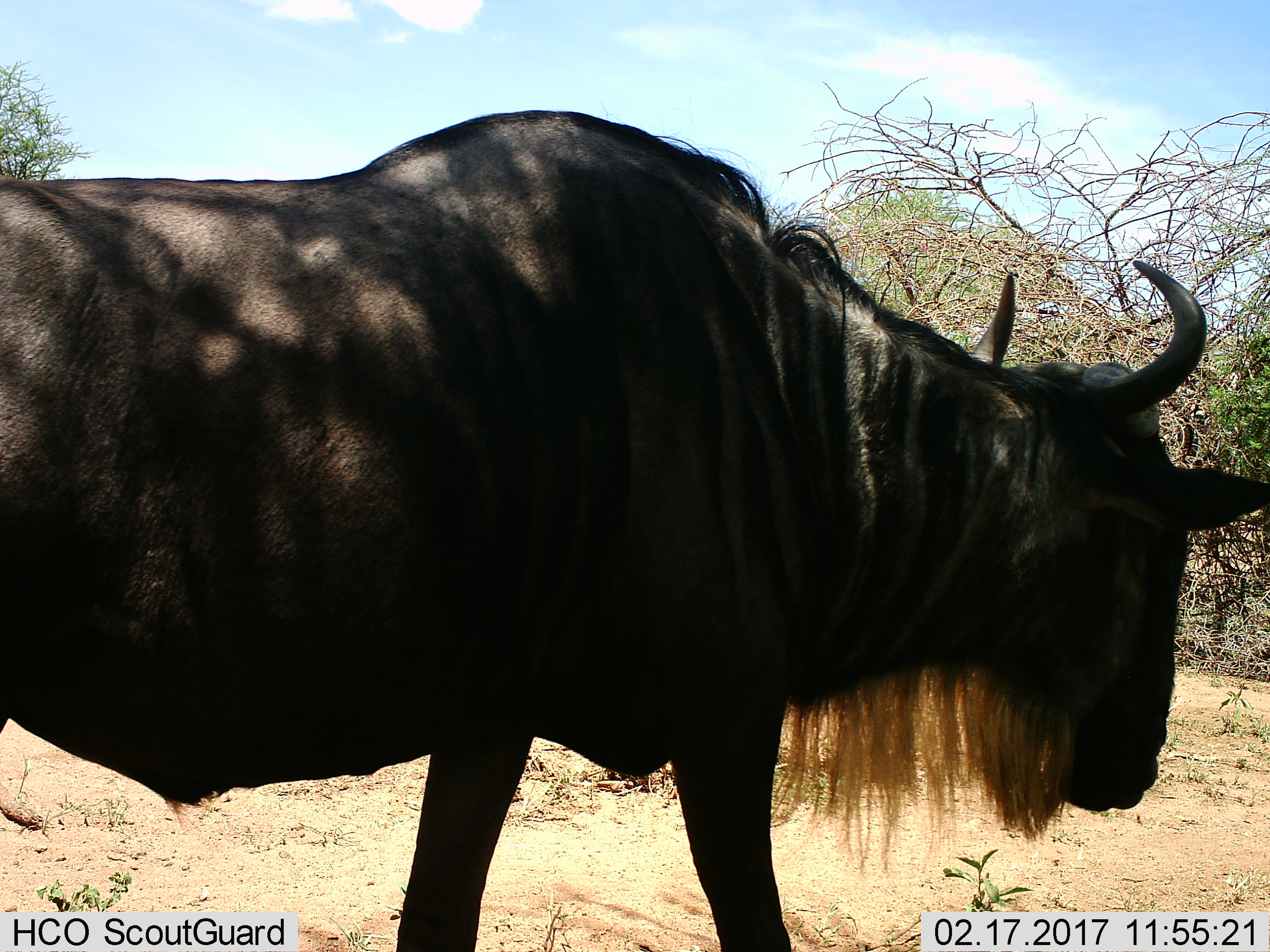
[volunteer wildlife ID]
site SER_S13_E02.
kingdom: Animalia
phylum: Chordata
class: Mammalia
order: Artiodactyla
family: Bovidae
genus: Connochaetes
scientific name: Connochaetes taurinus taurinus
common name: blue wildebeest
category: wildebeestblue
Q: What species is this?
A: Wildebeestblue (blue wildebeest) (Connochaetes taurinus taurinus).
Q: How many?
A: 1.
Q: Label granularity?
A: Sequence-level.